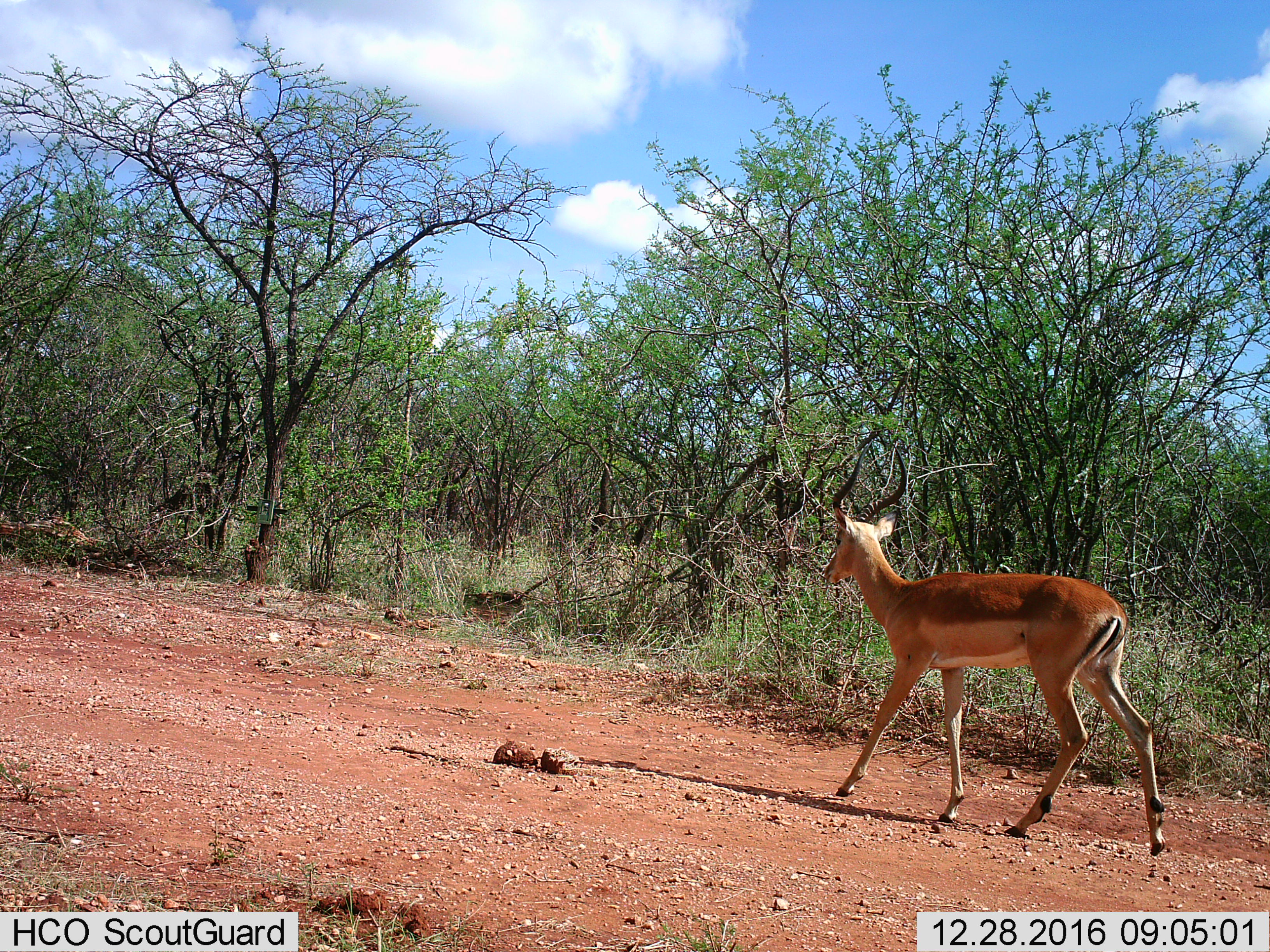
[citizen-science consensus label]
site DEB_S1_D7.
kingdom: Animalia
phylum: Chordata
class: Mammalia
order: Artiodactyla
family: Bovidae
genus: Aepyceros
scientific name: Aepyceros melampus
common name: impala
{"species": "impala (Aepyceros melampus)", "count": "1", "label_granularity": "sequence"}